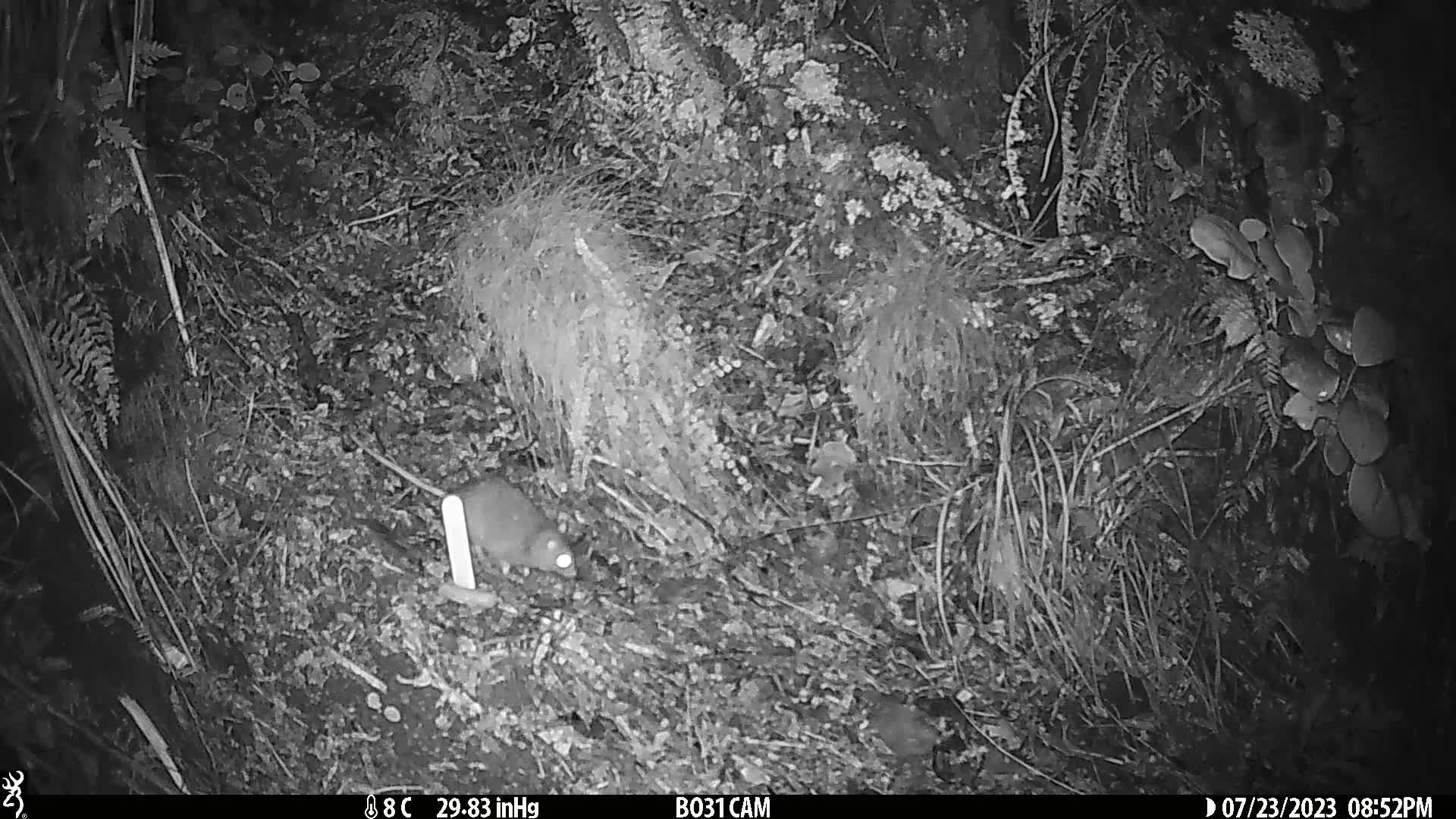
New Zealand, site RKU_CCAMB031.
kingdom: Animalia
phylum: Chordata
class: Mammalia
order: Rodentia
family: Muridae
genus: Rattus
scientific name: Rattus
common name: rat